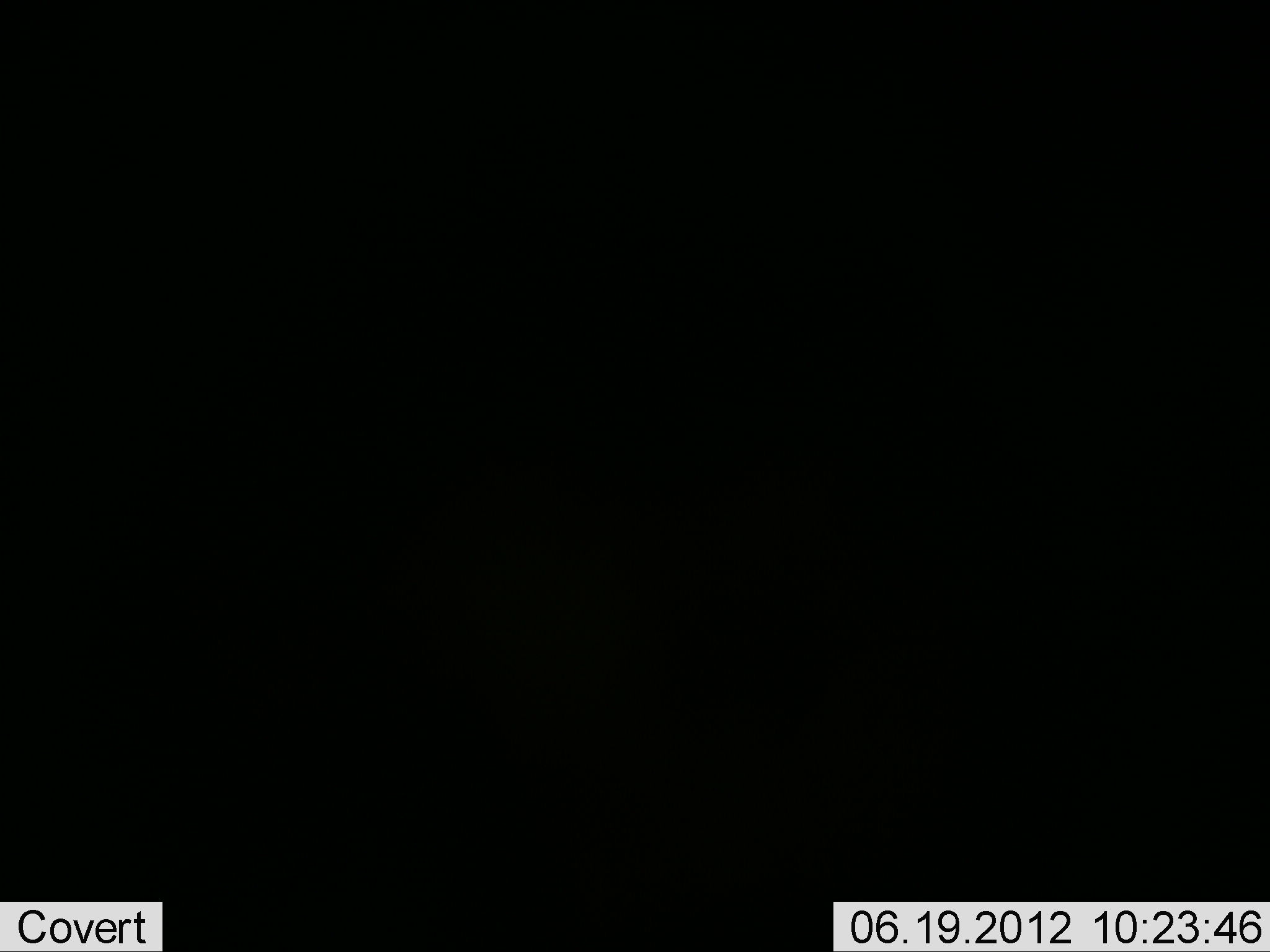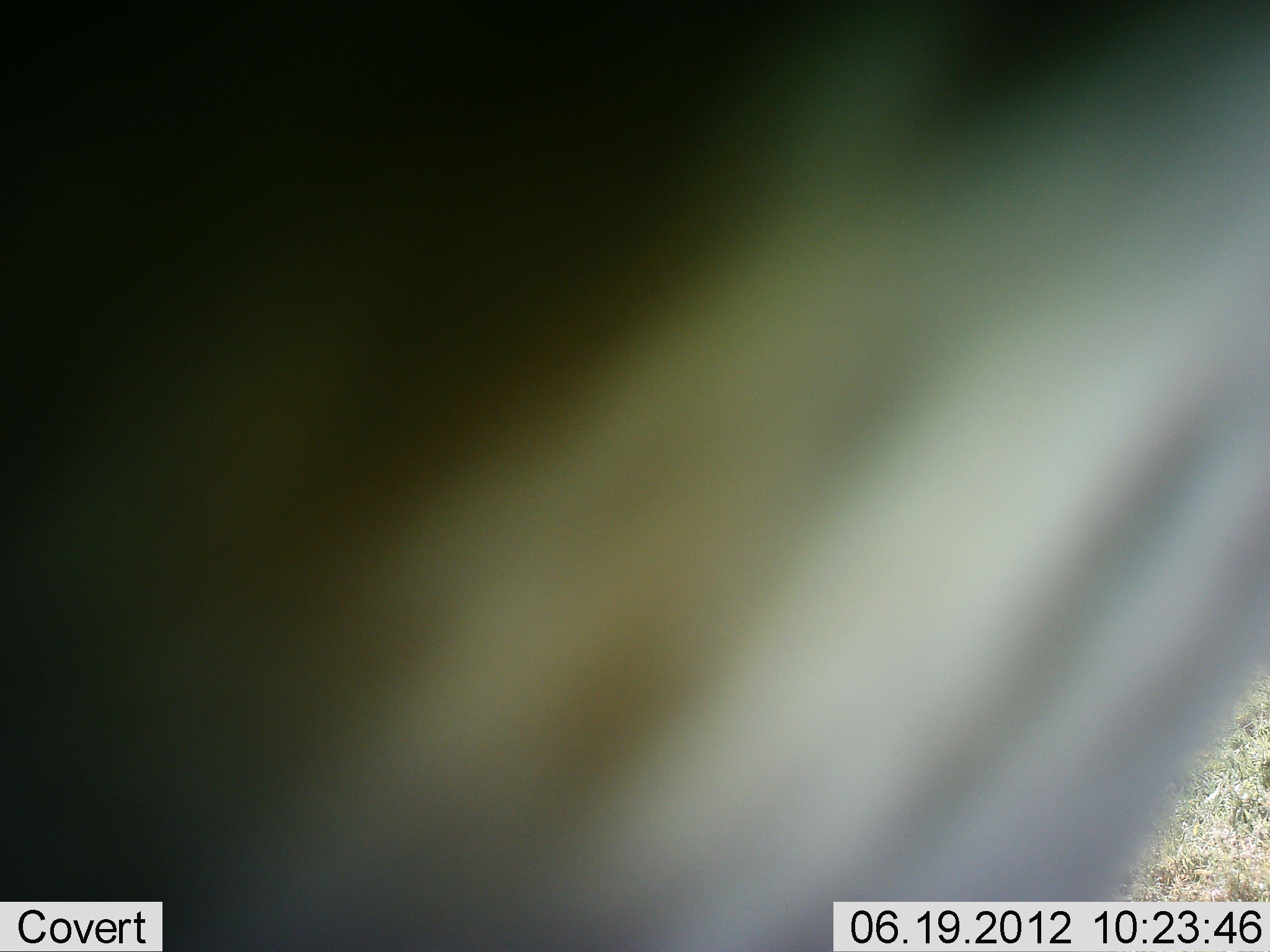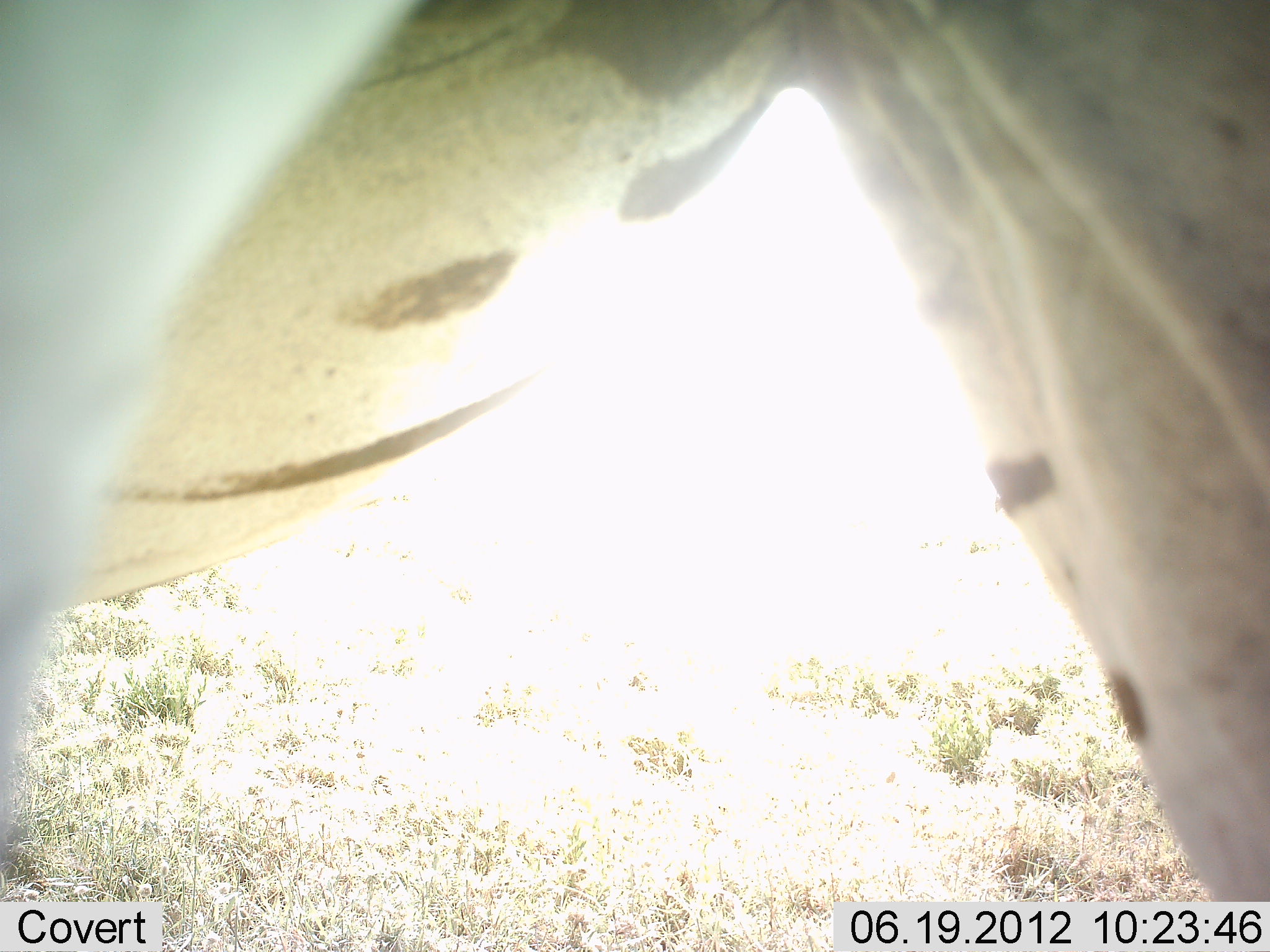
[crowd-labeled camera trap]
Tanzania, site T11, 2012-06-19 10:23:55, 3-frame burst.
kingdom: Animalia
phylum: Chordata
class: Mammalia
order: Perissodactyla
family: Equidae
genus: Equus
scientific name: Equus quagga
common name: plains zebra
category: zebra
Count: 1.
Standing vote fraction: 70%.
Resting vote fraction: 0%.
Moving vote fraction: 30%.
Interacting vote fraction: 0%.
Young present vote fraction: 0%.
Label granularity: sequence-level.